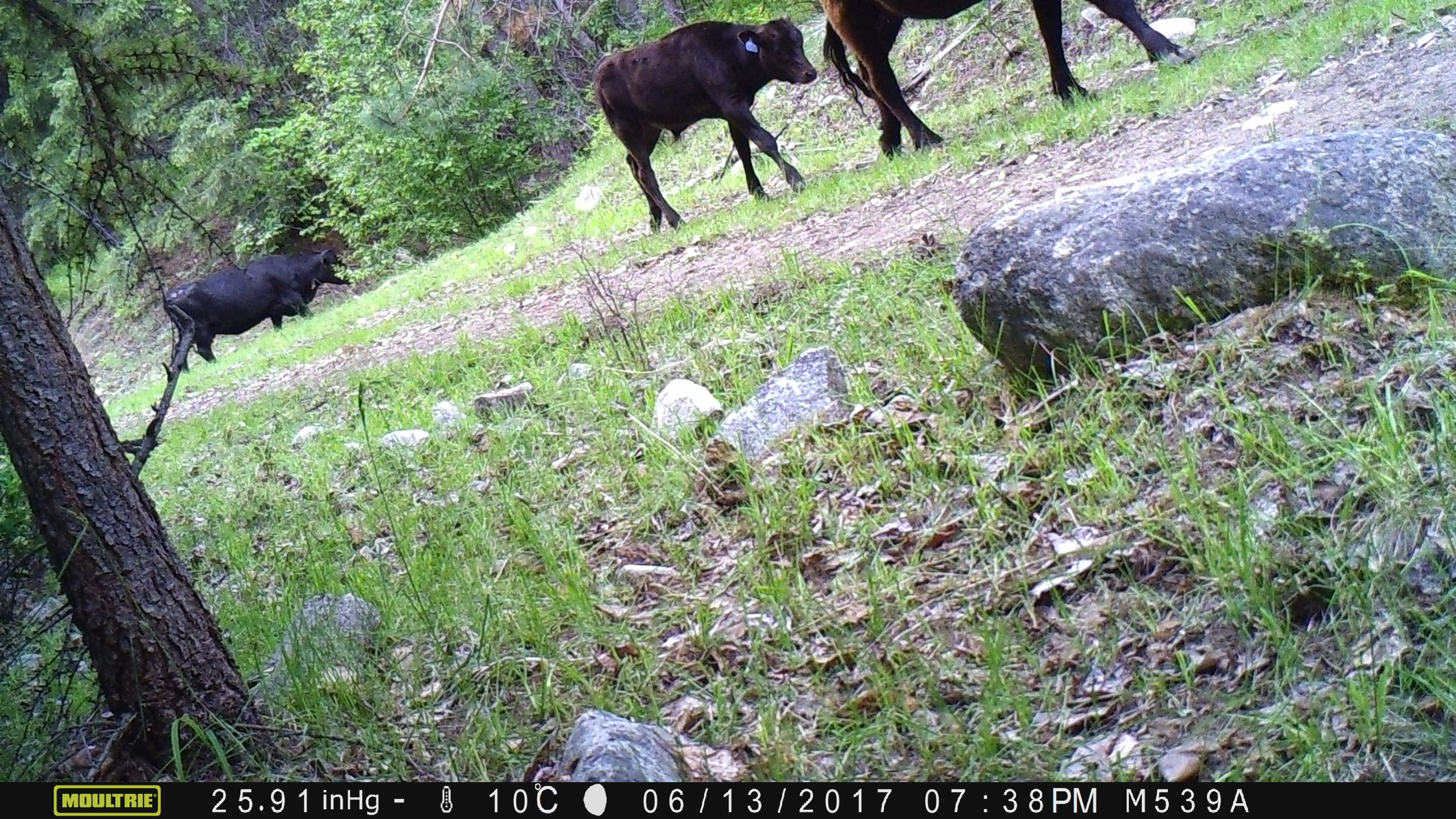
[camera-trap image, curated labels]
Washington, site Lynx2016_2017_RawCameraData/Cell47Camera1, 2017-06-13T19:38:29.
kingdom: Animalia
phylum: Chordata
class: Mammalia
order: Artiodactyla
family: Bovidae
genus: Bos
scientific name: Bos taurus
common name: domestic cattle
Domestic cattle (Bos taurus). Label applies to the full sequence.